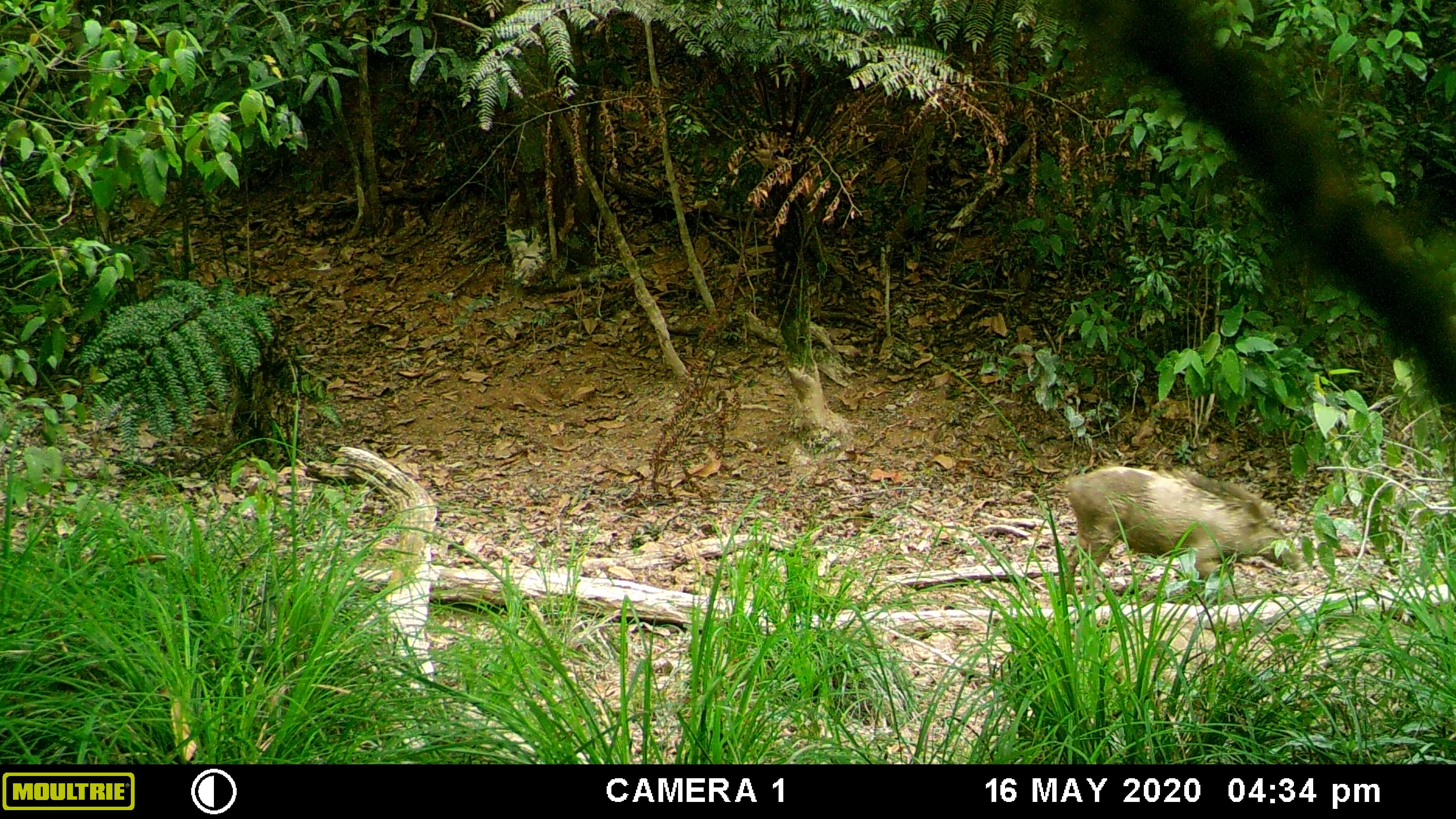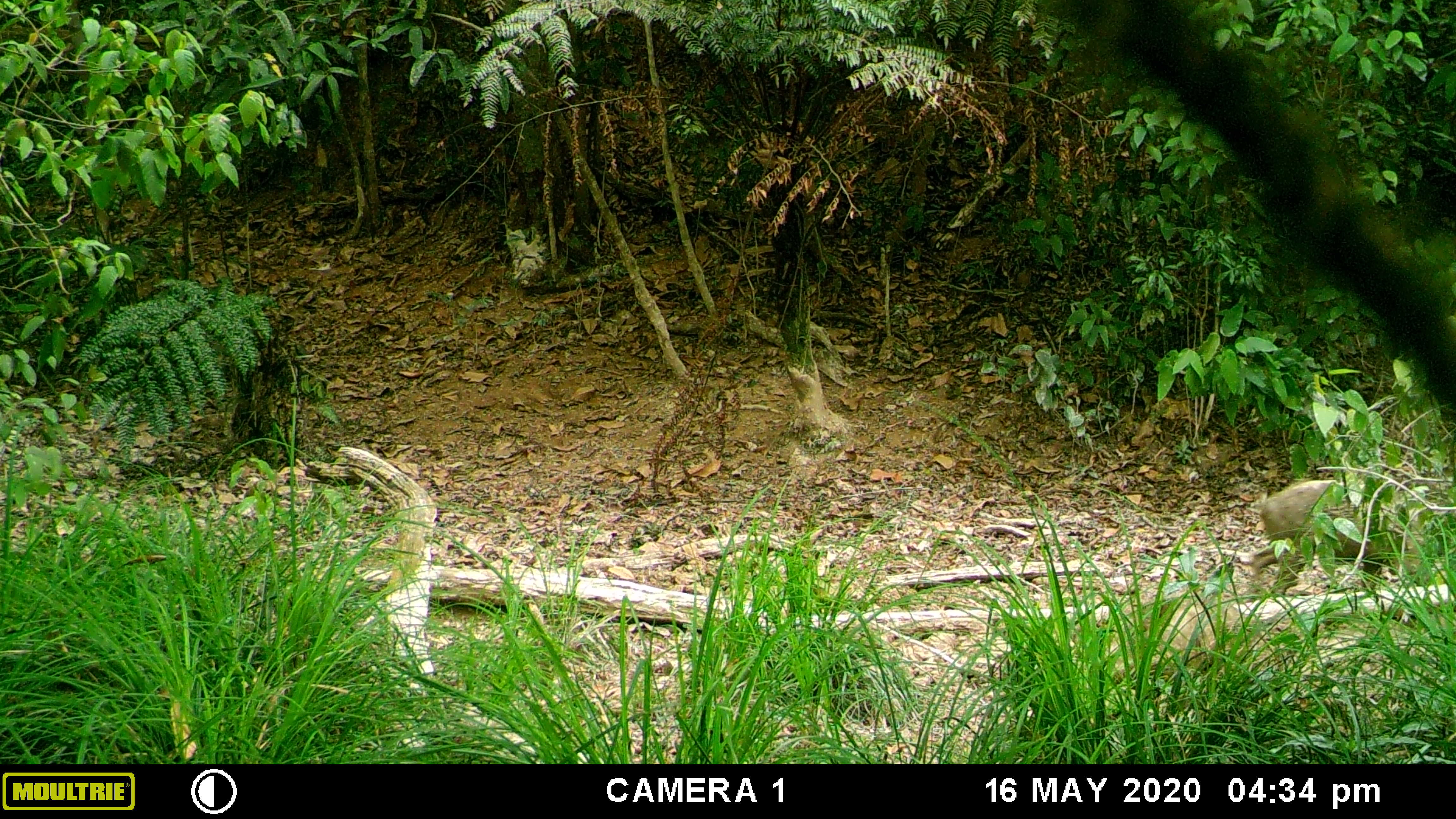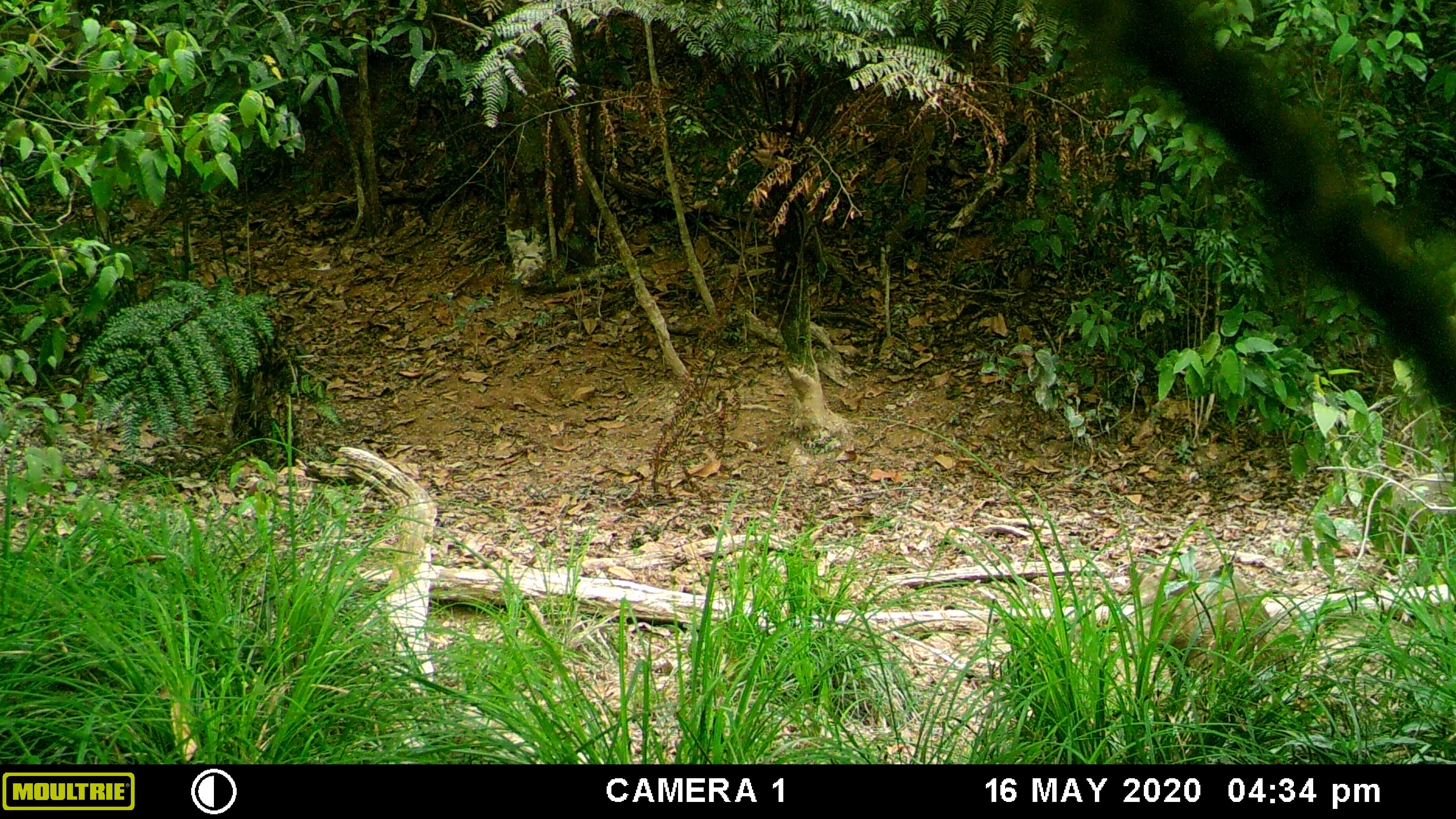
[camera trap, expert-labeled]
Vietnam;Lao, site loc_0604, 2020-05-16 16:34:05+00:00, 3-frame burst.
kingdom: Animalia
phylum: Chordata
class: Mammalia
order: Artiodactyla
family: Suidae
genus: Sus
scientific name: Sus scrofa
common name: eurasian wild pig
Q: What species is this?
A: Eurasian wild pig (Sus scrofa).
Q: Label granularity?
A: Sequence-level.